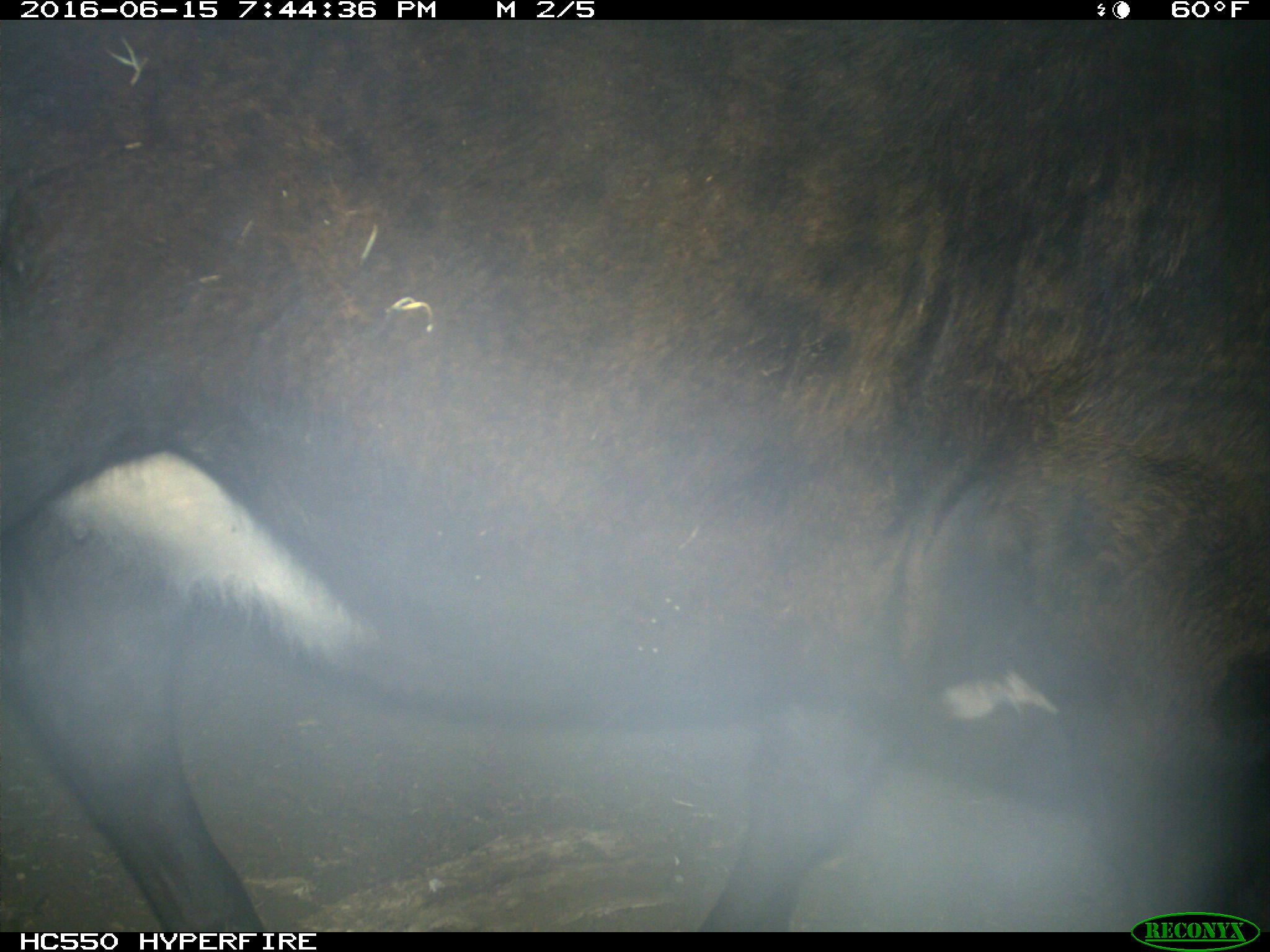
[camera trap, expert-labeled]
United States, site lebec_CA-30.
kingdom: Animalia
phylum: Chordata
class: Mammalia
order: Artiodactyla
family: Bovidae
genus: Bos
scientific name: Bos taurus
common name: domestic cow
Bos taurus (domestic cow).